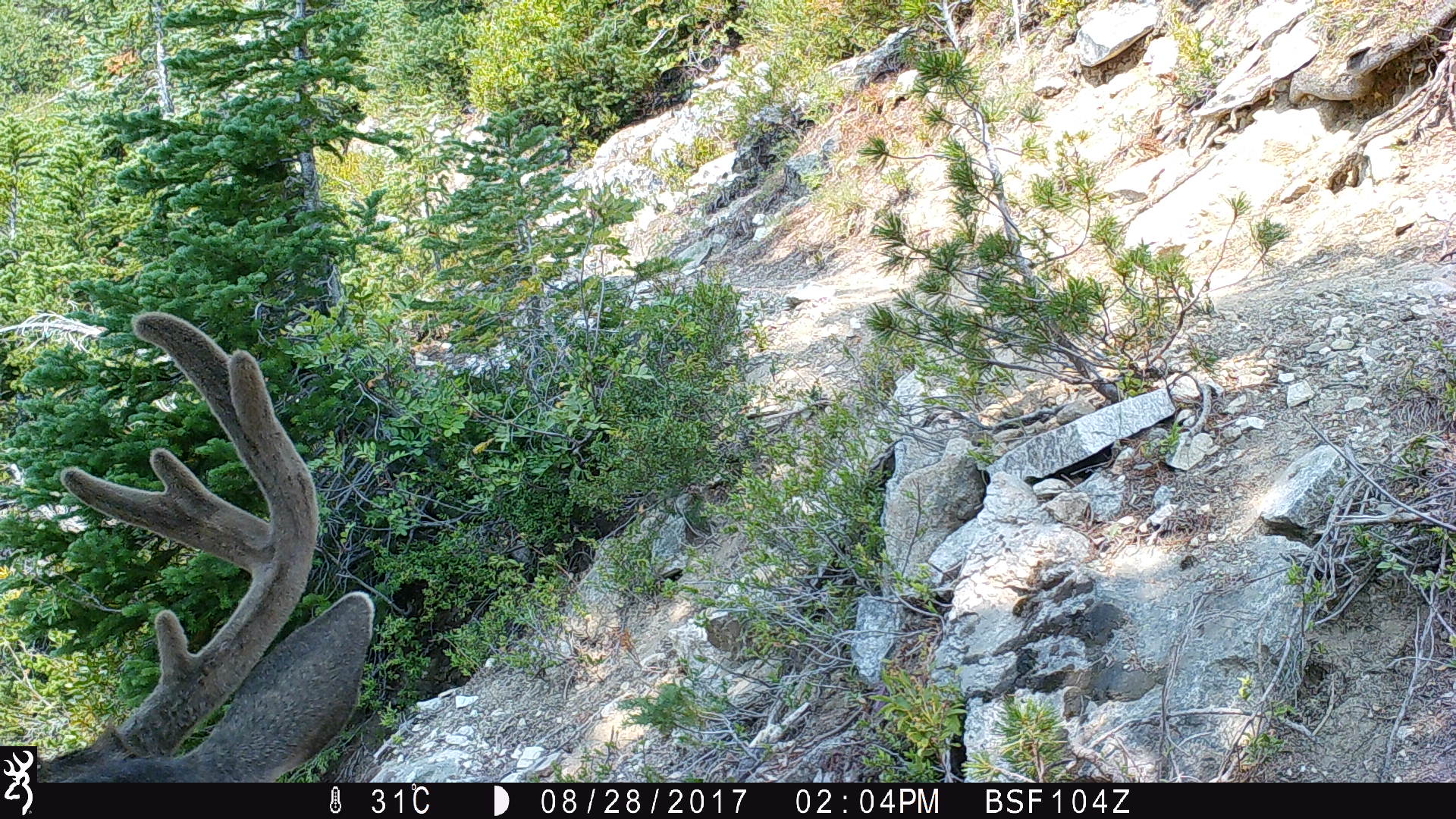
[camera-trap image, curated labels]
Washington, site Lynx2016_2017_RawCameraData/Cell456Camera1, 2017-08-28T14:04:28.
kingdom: Animalia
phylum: Chordata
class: Mammalia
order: Artiodactyla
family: Cervidae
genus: Odocoileus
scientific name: Odocoileus hemionus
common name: mule deer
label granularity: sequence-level